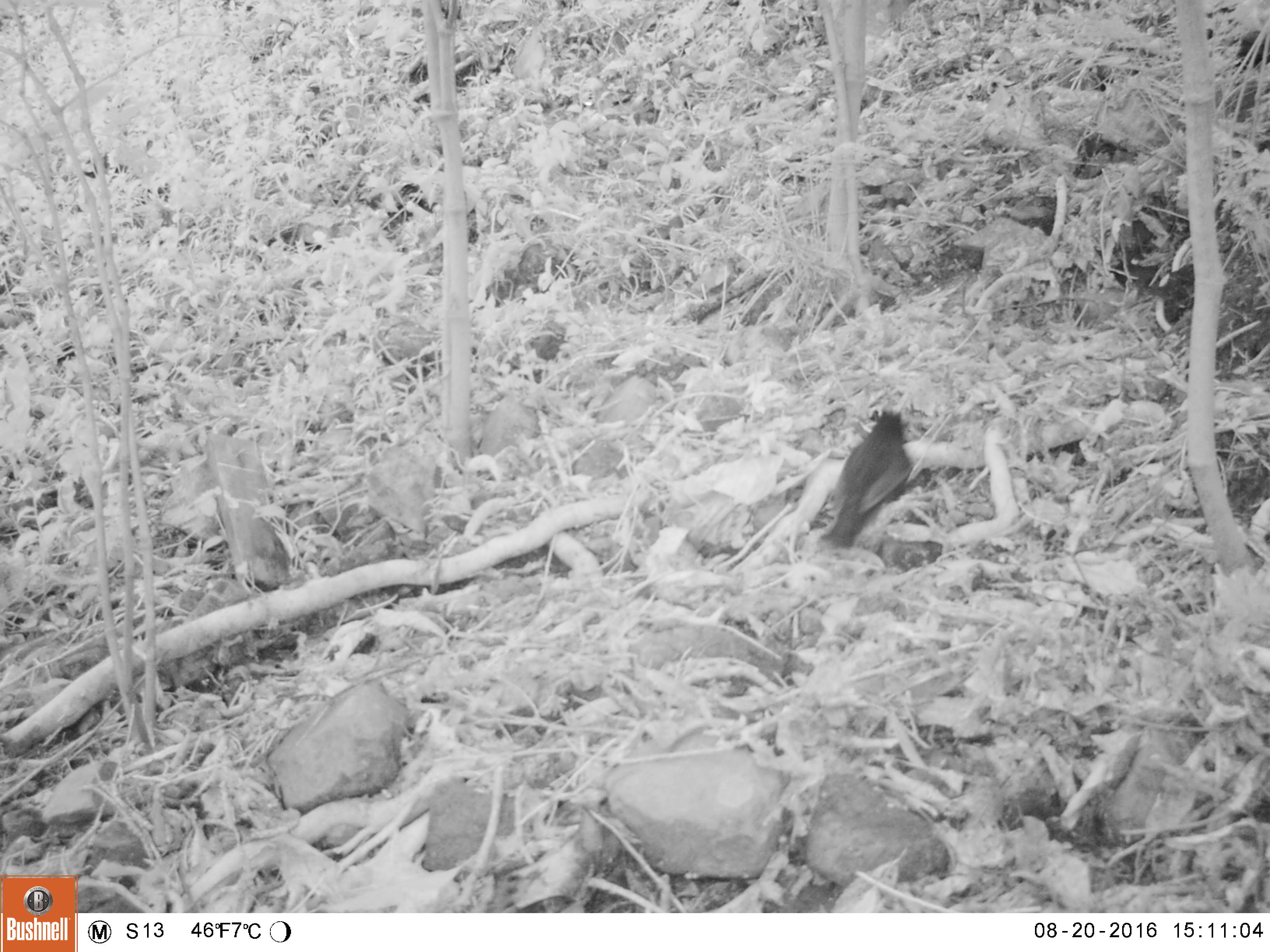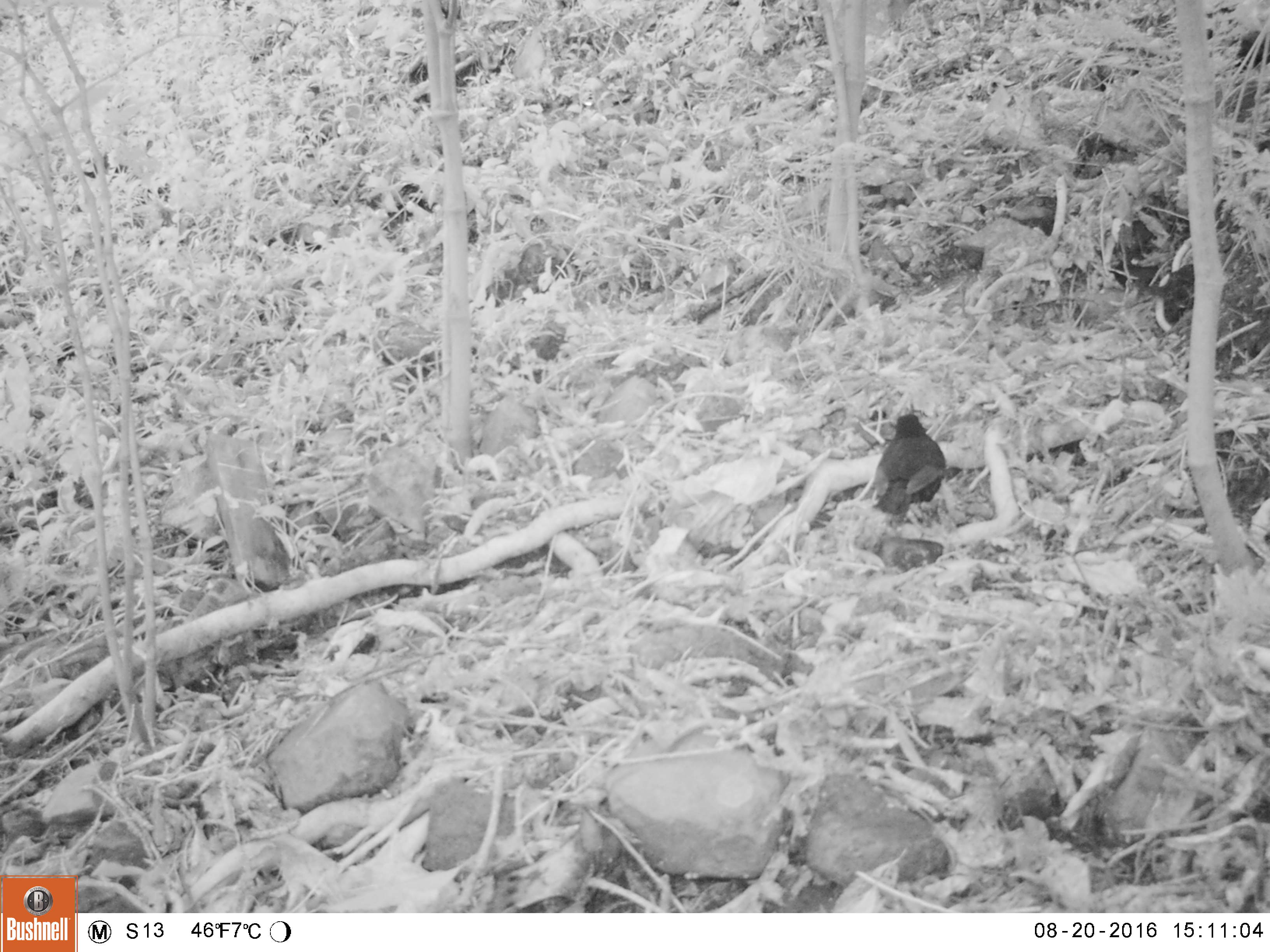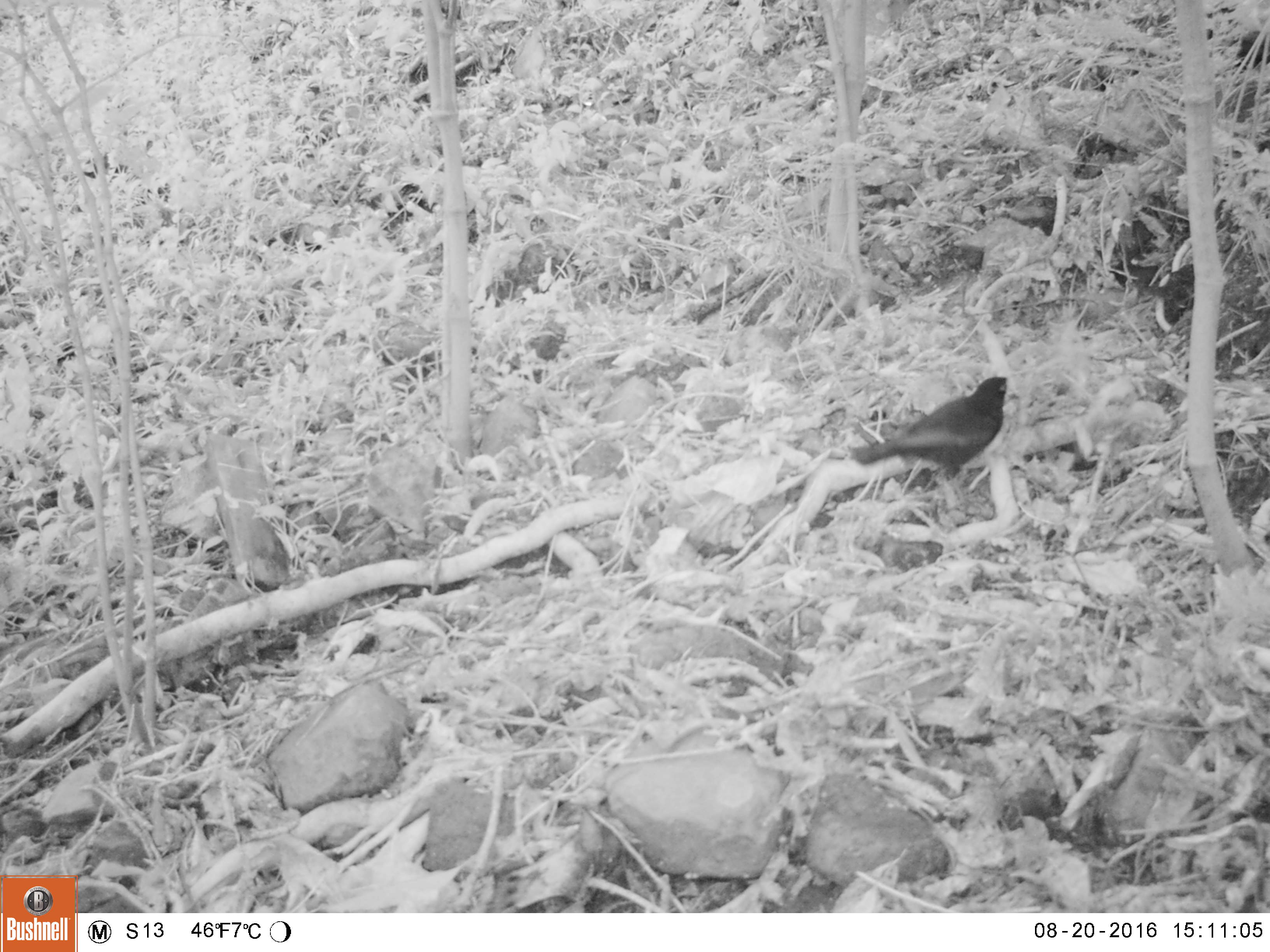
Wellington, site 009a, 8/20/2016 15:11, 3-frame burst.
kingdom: Animalia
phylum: Chordata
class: Aves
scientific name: Aves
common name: bird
Bird (Aves).